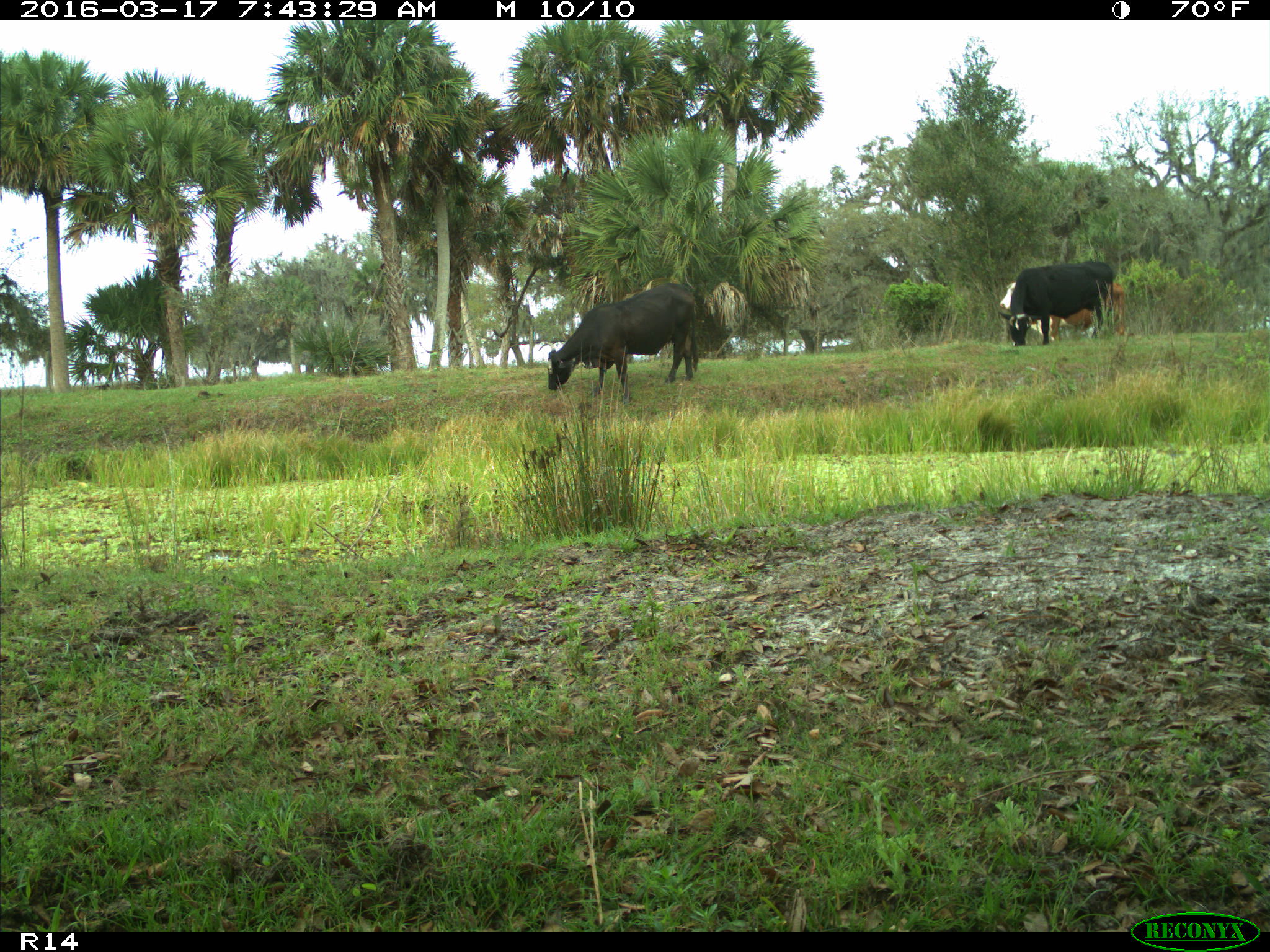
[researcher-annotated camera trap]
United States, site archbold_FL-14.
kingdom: Animalia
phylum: Chordata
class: Mammalia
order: Artiodactyla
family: Bovidae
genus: Bos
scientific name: Bos taurus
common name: domestic cow